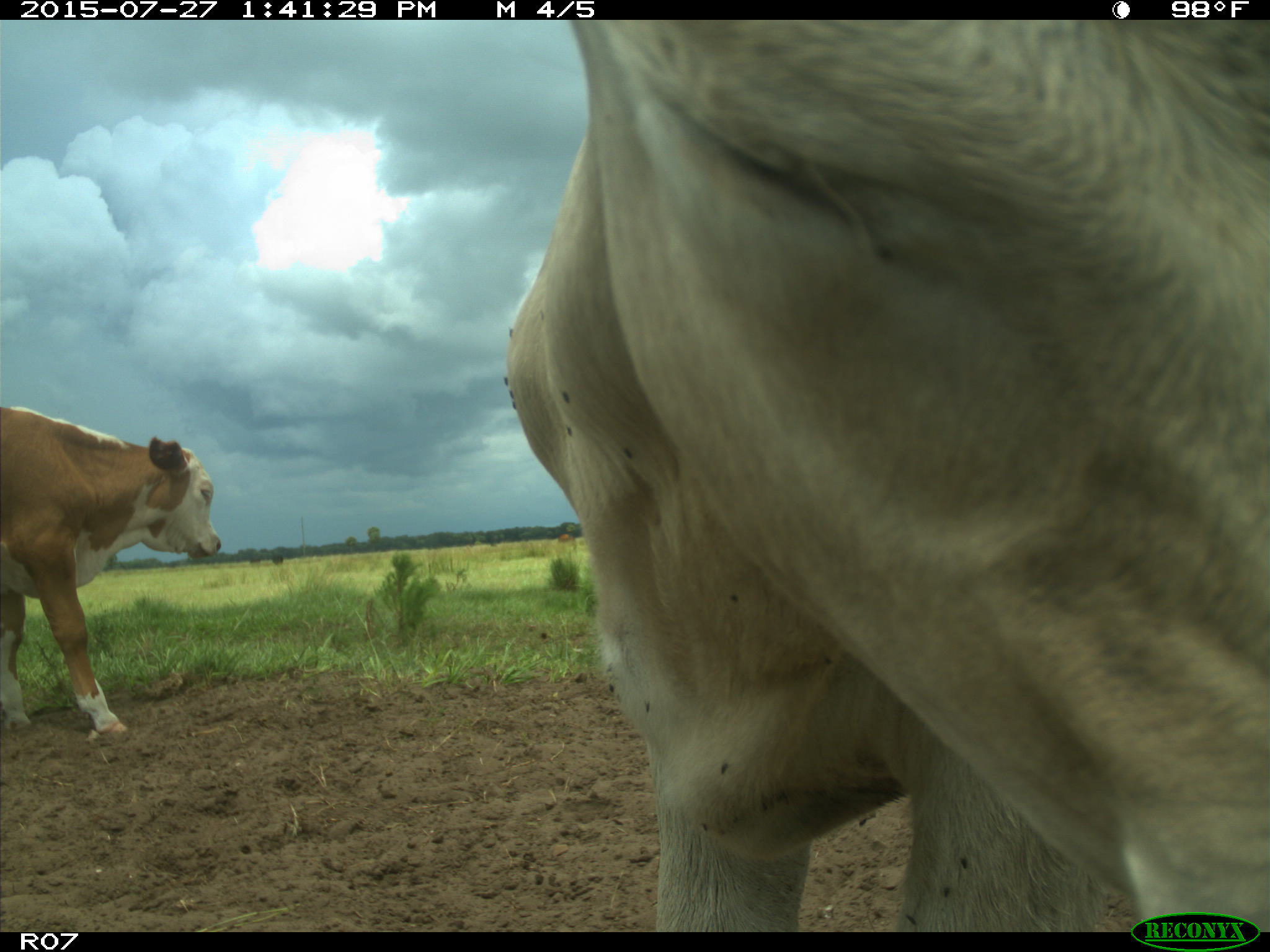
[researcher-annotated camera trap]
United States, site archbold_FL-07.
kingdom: Animalia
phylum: Chordata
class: Mammalia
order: Artiodactyla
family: Bovidae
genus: Bos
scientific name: Bos taurus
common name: domestic cow